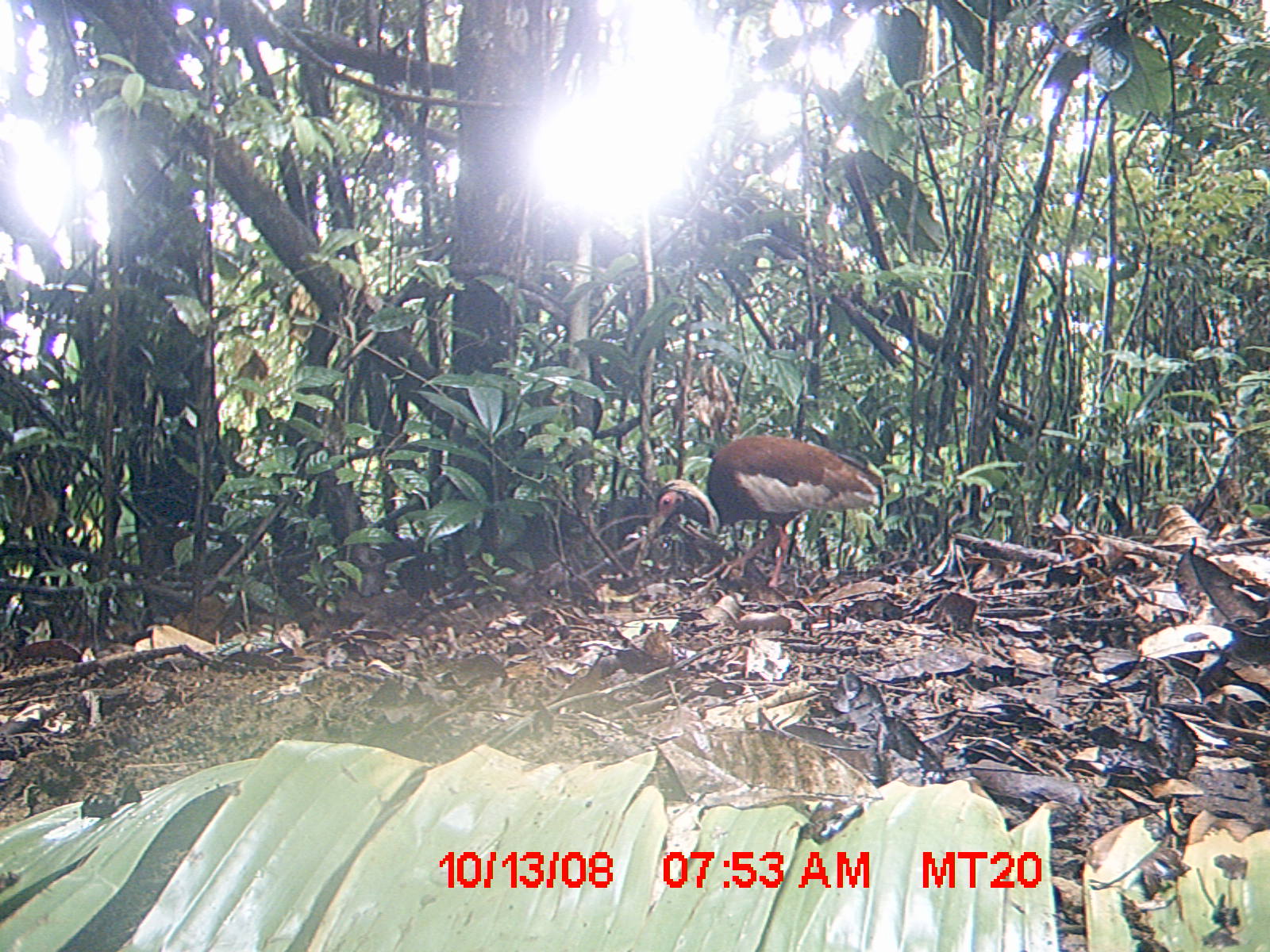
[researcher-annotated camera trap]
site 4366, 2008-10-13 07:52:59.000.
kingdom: Animalia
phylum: Chordata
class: Aves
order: Pelecaniformes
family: Threskiornithidae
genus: Lophotibis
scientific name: Lophotibis cristata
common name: madagascan ibis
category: lophotibis cristataa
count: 2